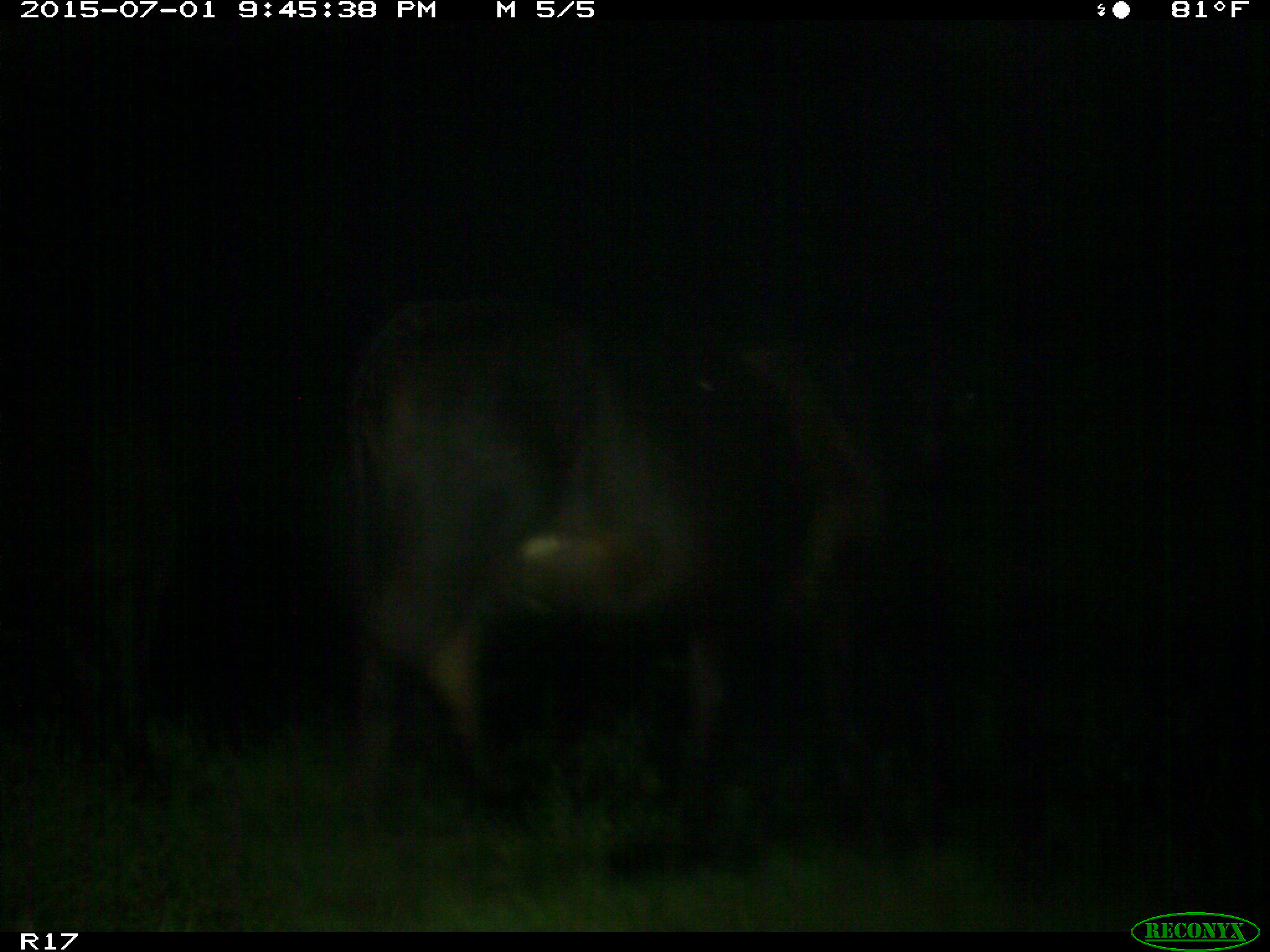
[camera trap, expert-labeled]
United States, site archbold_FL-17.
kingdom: Animalia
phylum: Chordata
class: Mammalia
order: Artiodactyla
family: Bovidae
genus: Bos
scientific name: Bos taurus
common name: domestic cow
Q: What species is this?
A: Bos taurus (domestic cow).